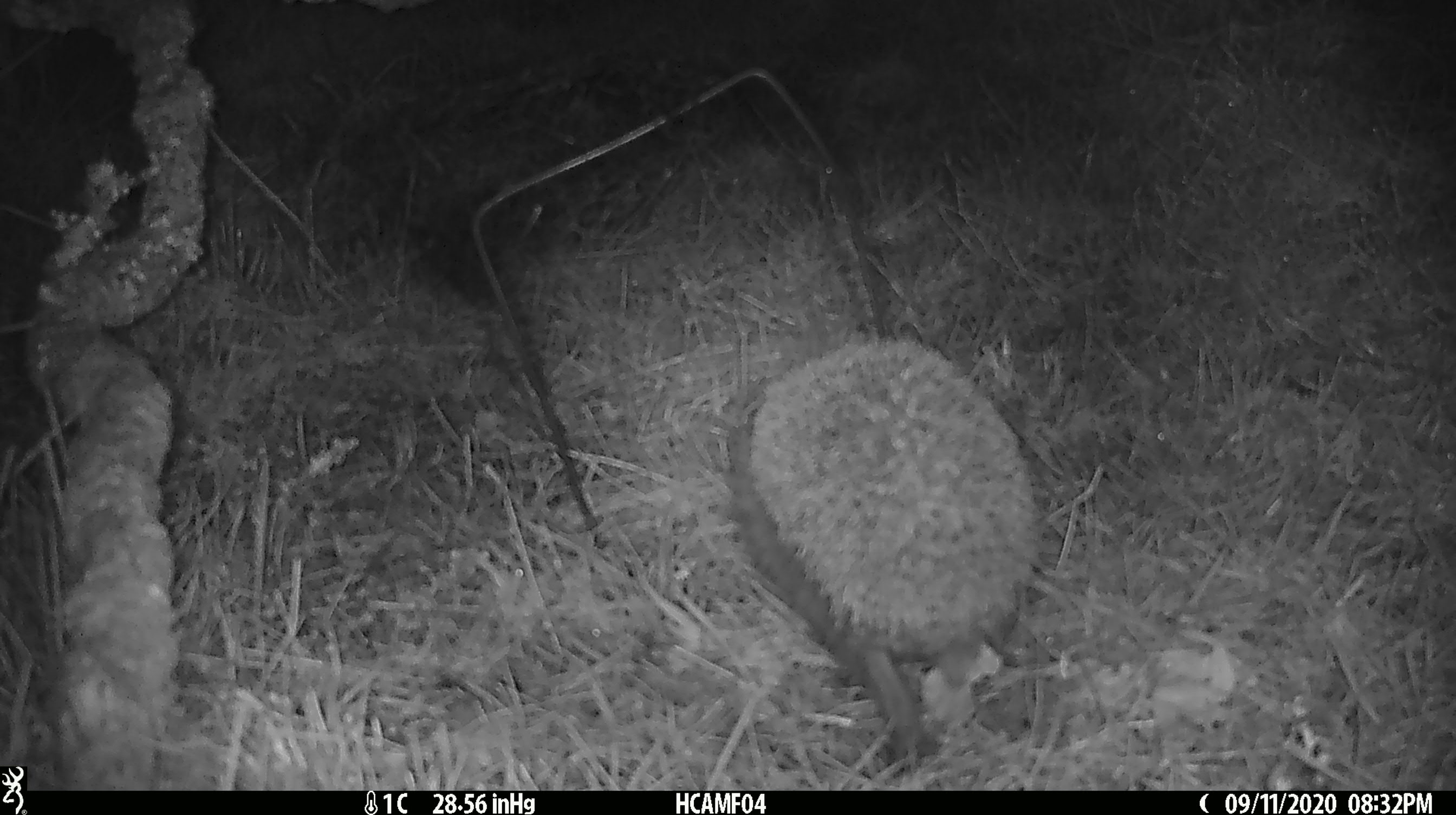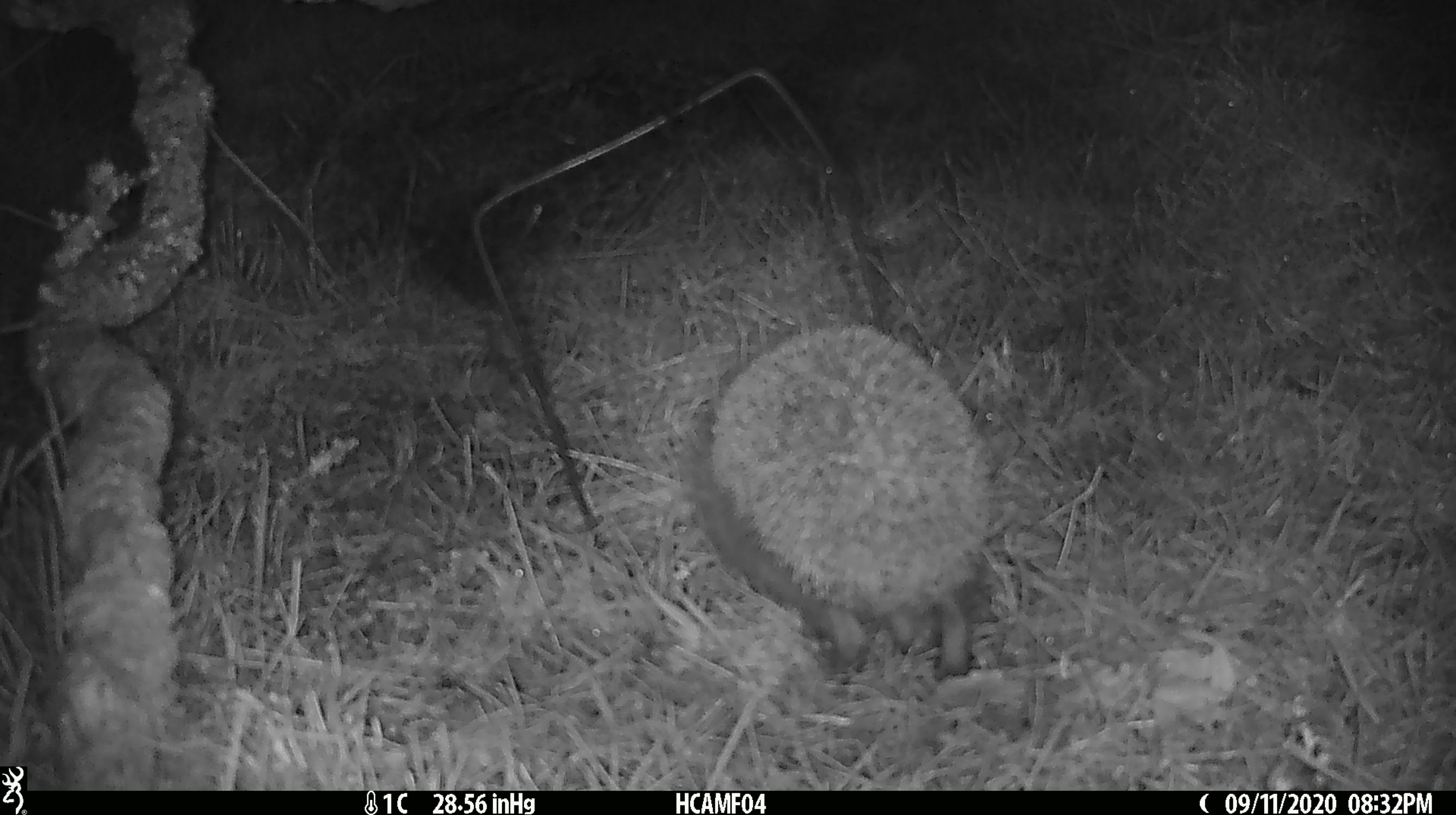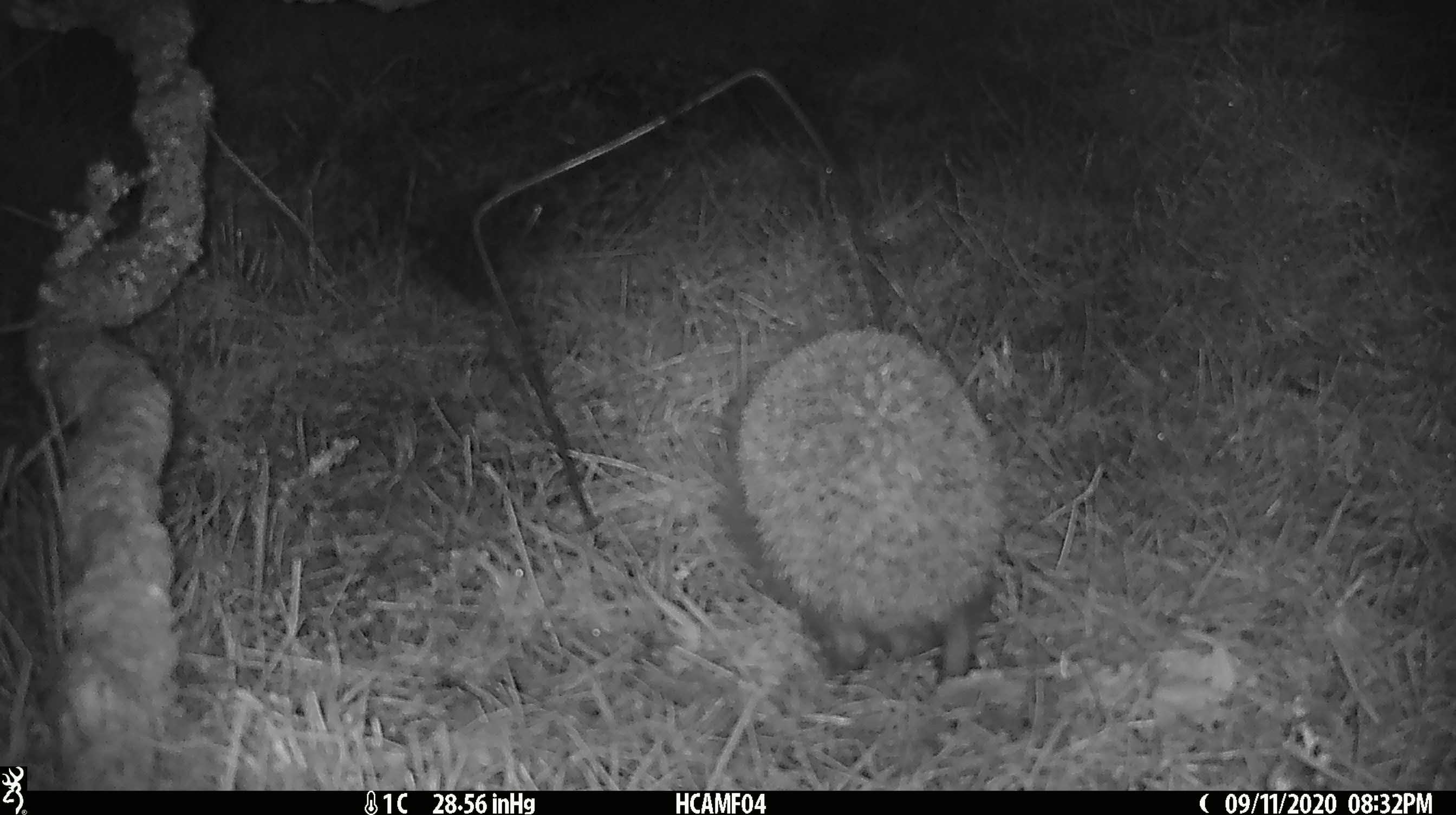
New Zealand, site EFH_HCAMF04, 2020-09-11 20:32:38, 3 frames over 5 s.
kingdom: Animalia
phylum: Chordata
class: Mammalia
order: Eulipotyphla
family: Erinaceidae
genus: Erinaceus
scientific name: Erinaceus europaeus europaeus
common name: european hedgehog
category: hedgehog